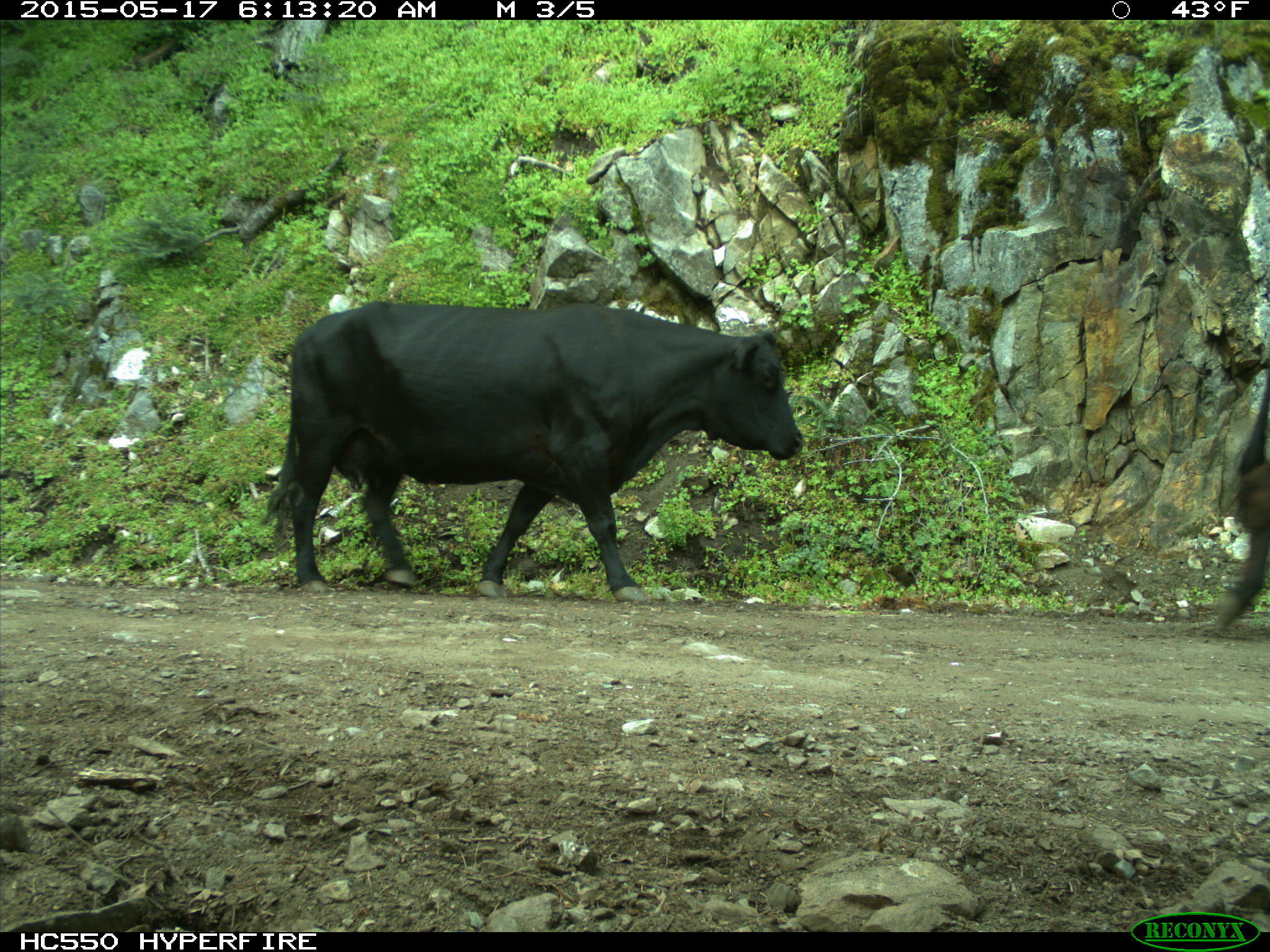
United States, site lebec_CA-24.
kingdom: Animalia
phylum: Chordata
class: Mammalia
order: Artiodactyla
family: Bovidae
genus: Bos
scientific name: Bos taurus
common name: domestic cow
Bos taurus (domestic cow).